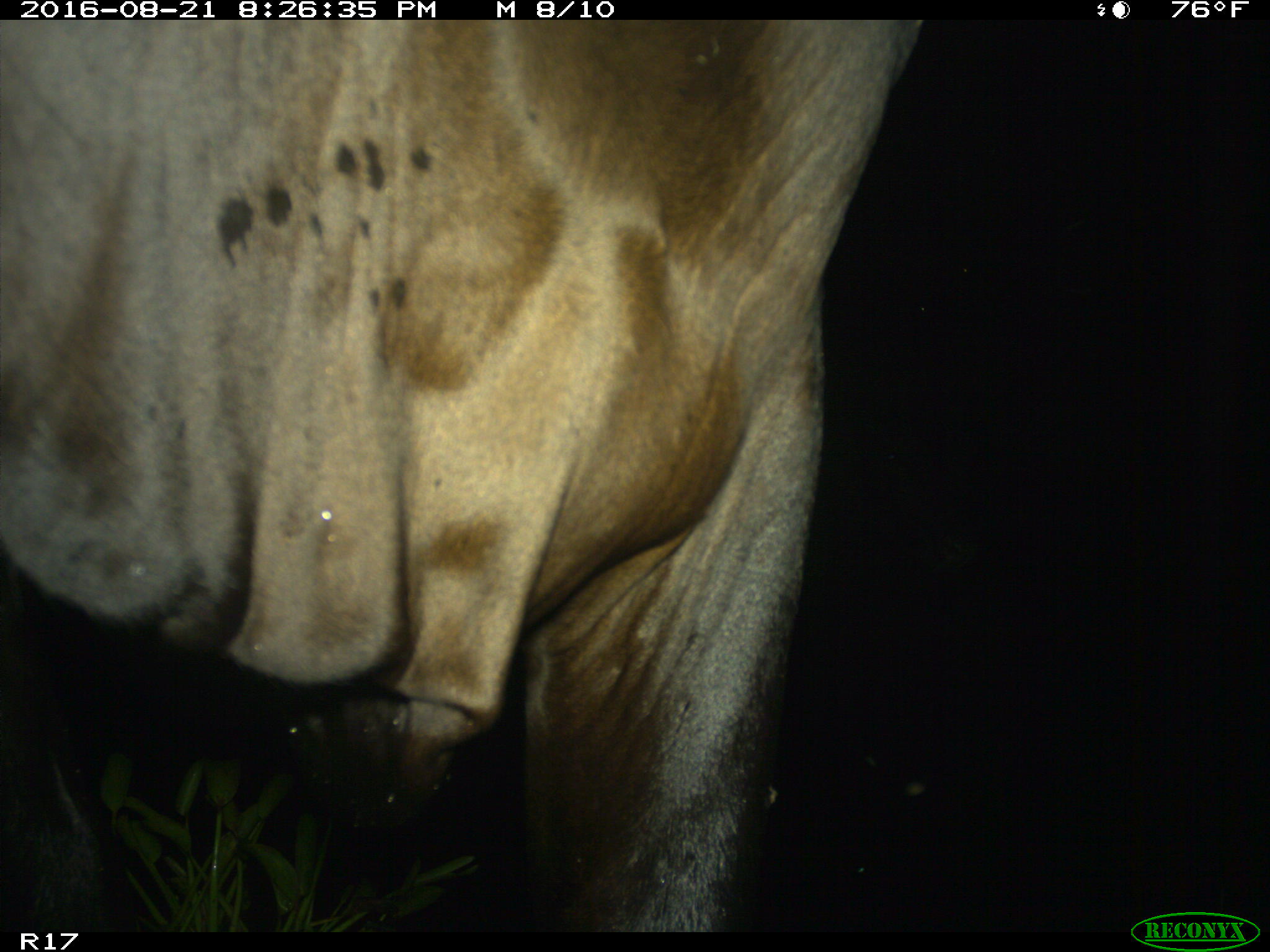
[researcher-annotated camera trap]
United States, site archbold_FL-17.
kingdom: Animalia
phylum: Chordata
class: Mammalia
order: Artiodactyla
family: Bovidae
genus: Bos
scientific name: Bos taurus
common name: domestic cow